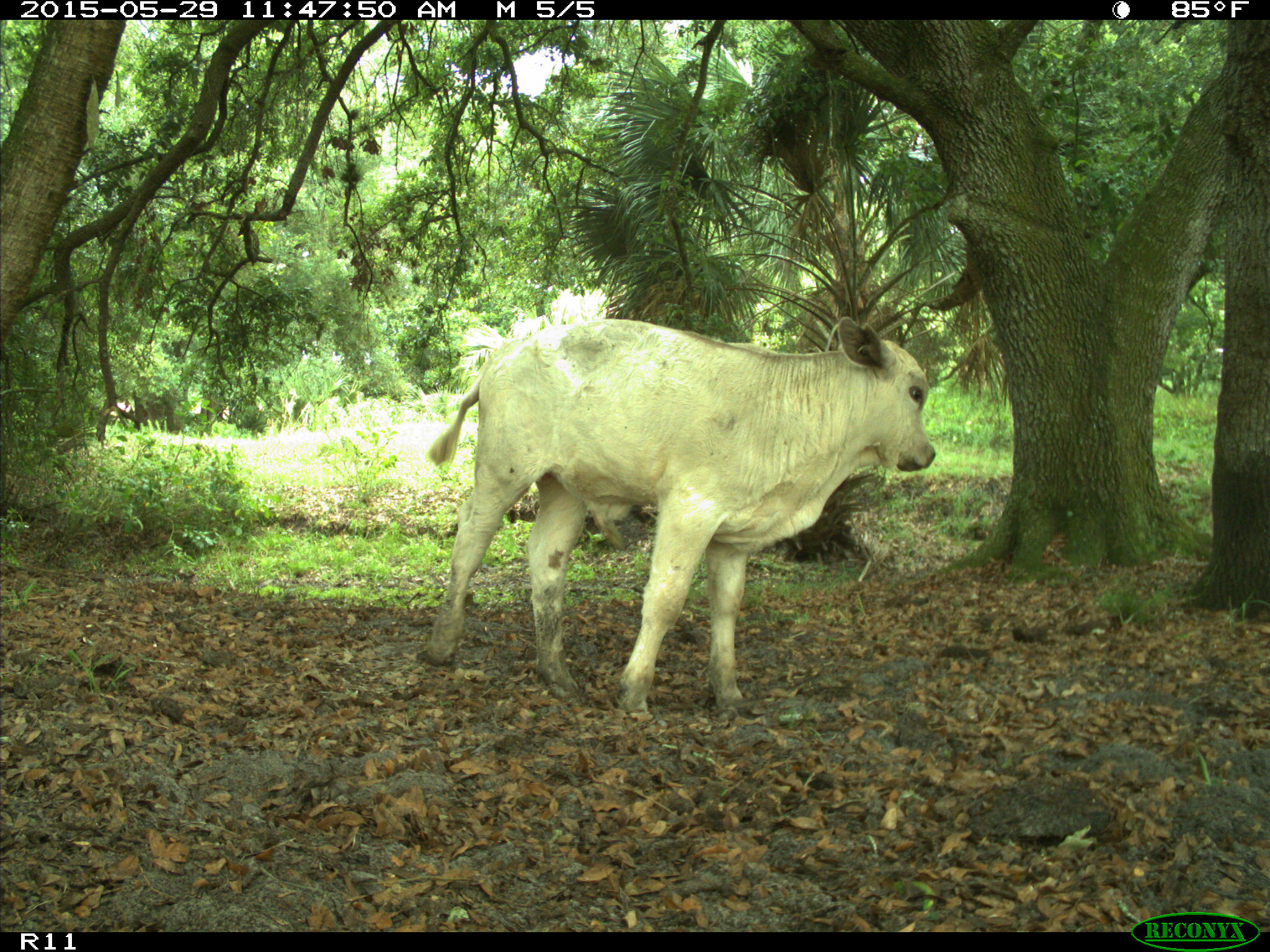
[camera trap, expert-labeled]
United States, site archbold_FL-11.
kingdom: Animalia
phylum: Chordata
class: Mammalia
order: Artiodactyla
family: Bovidae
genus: Bos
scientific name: Bos taurus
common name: domestic cow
Bos taurus (domestic cow).